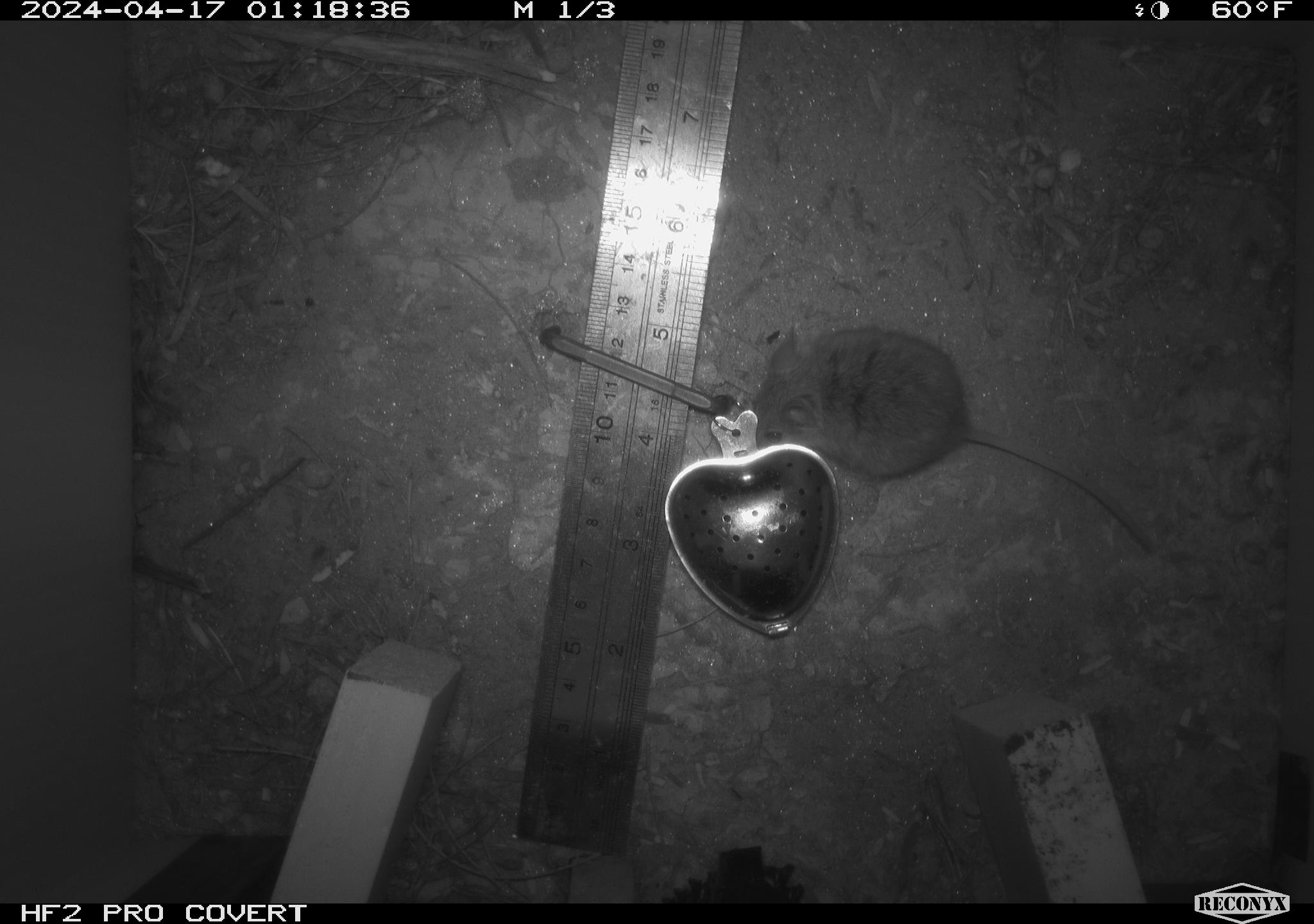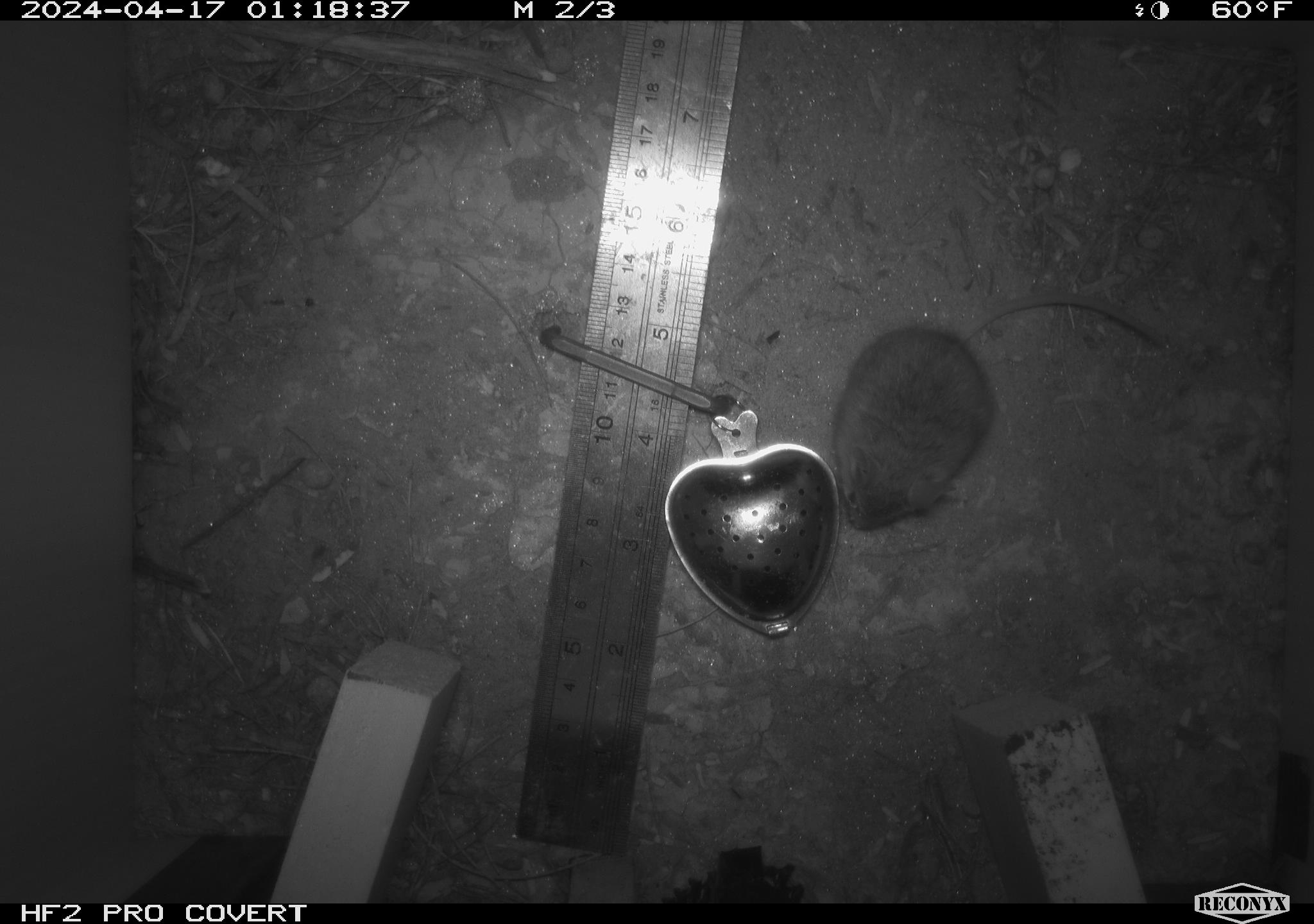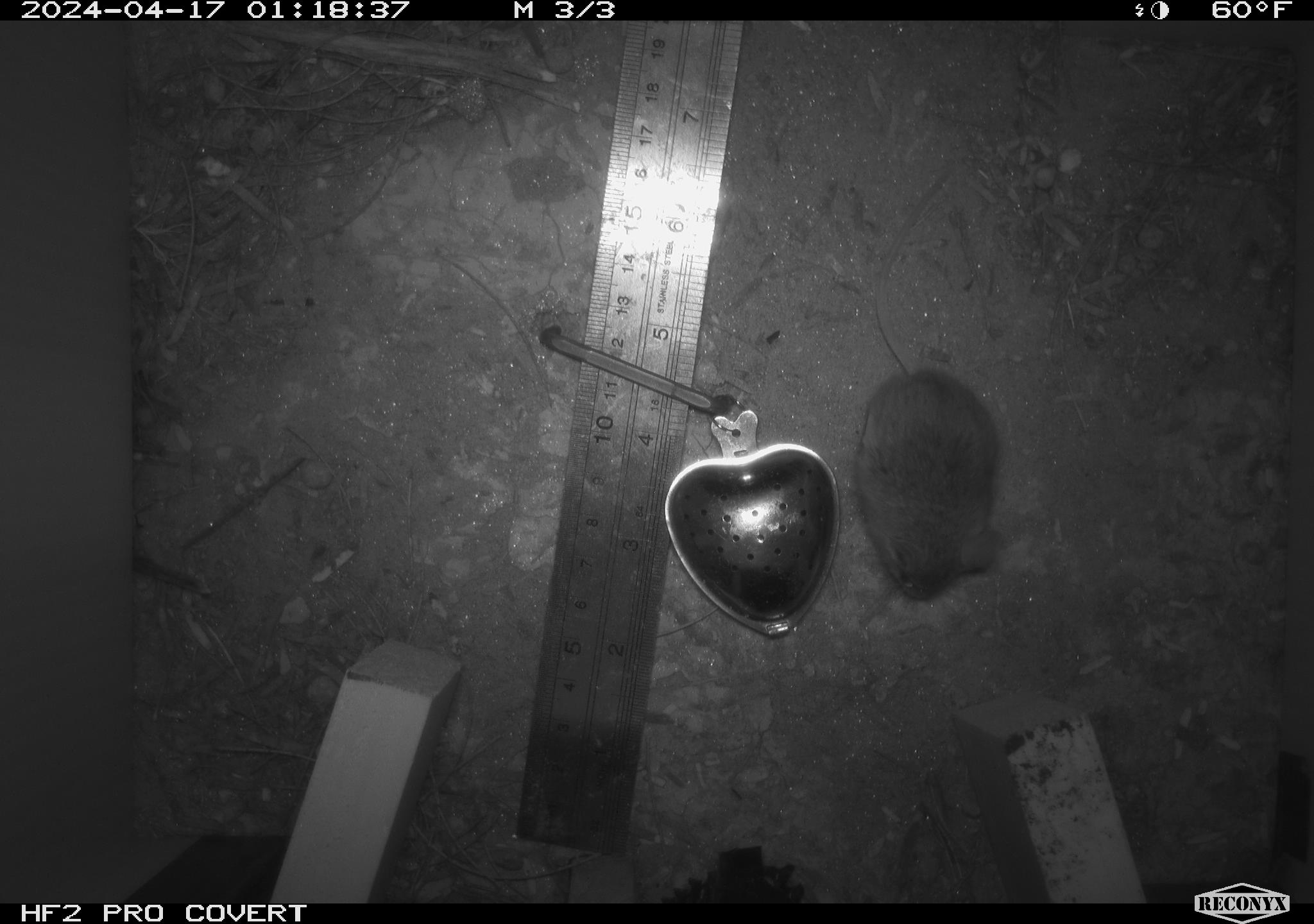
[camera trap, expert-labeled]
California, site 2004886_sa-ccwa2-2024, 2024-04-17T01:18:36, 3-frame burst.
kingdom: Animalia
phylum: Chordata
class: Mammalia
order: Rodentia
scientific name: Rodentia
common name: mouse species